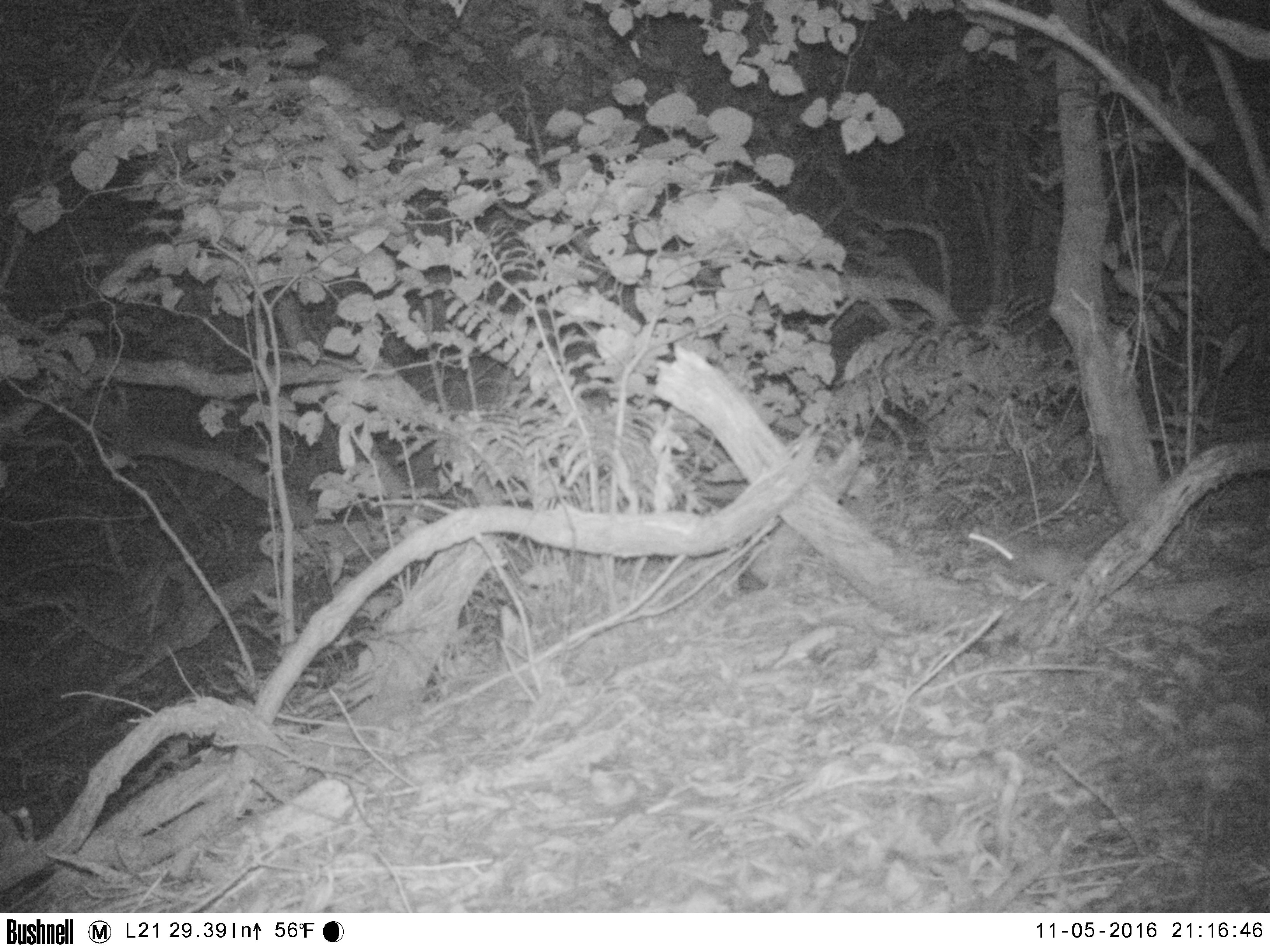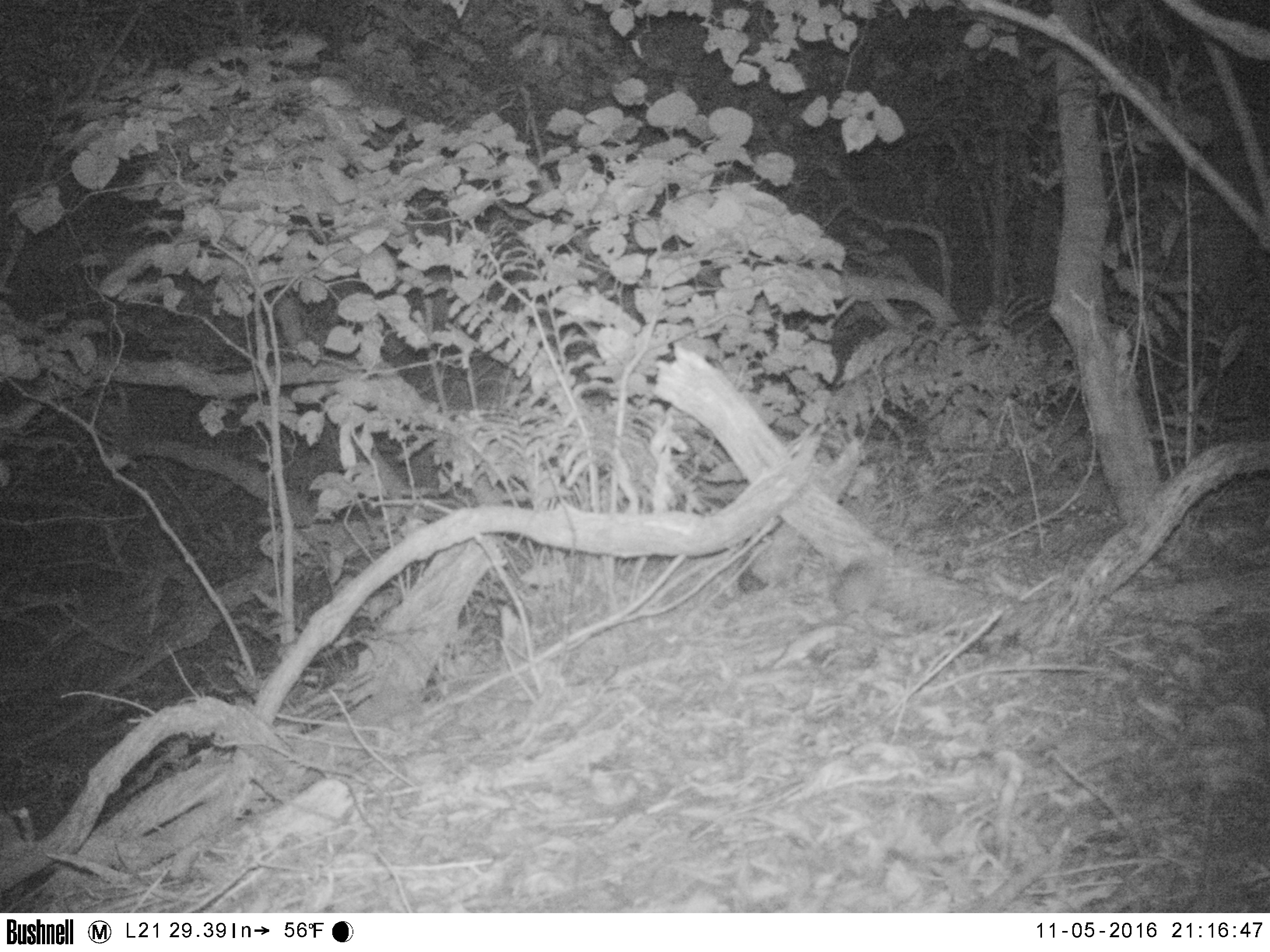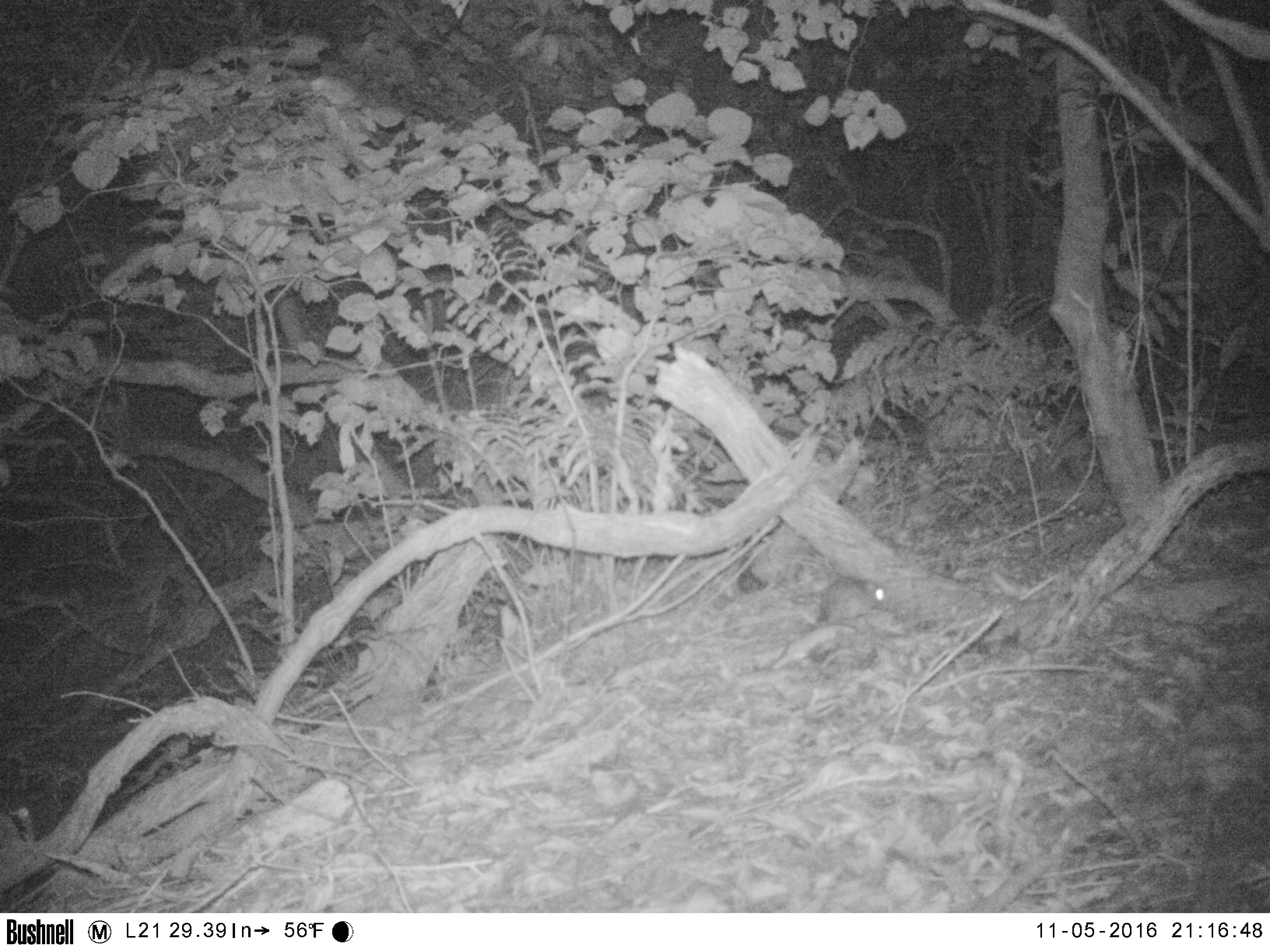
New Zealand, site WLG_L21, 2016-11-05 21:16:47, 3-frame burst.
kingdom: Animalia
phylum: Chordata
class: Mammalia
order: Rodentia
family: Muridae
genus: Mus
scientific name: Mus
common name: mouse